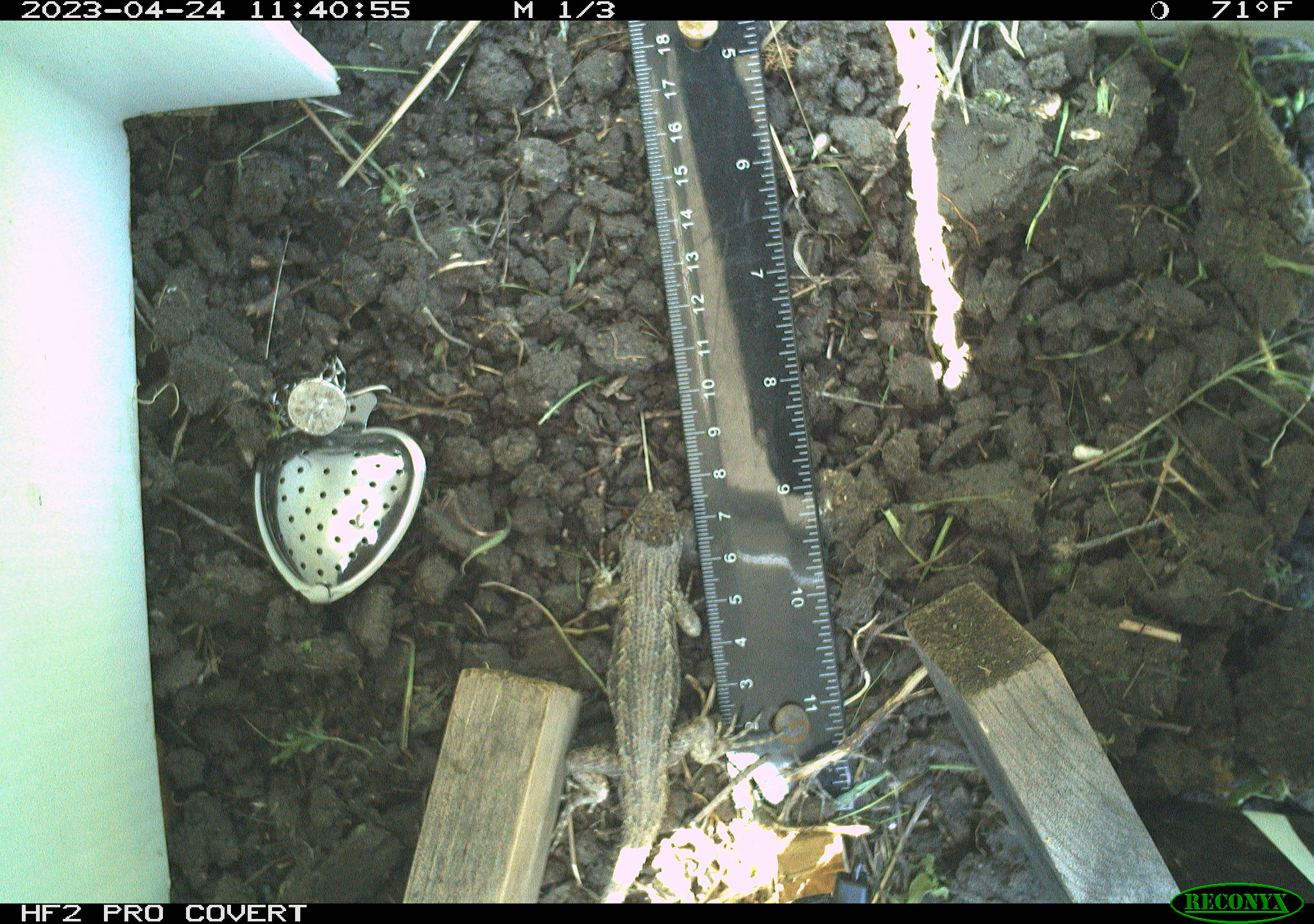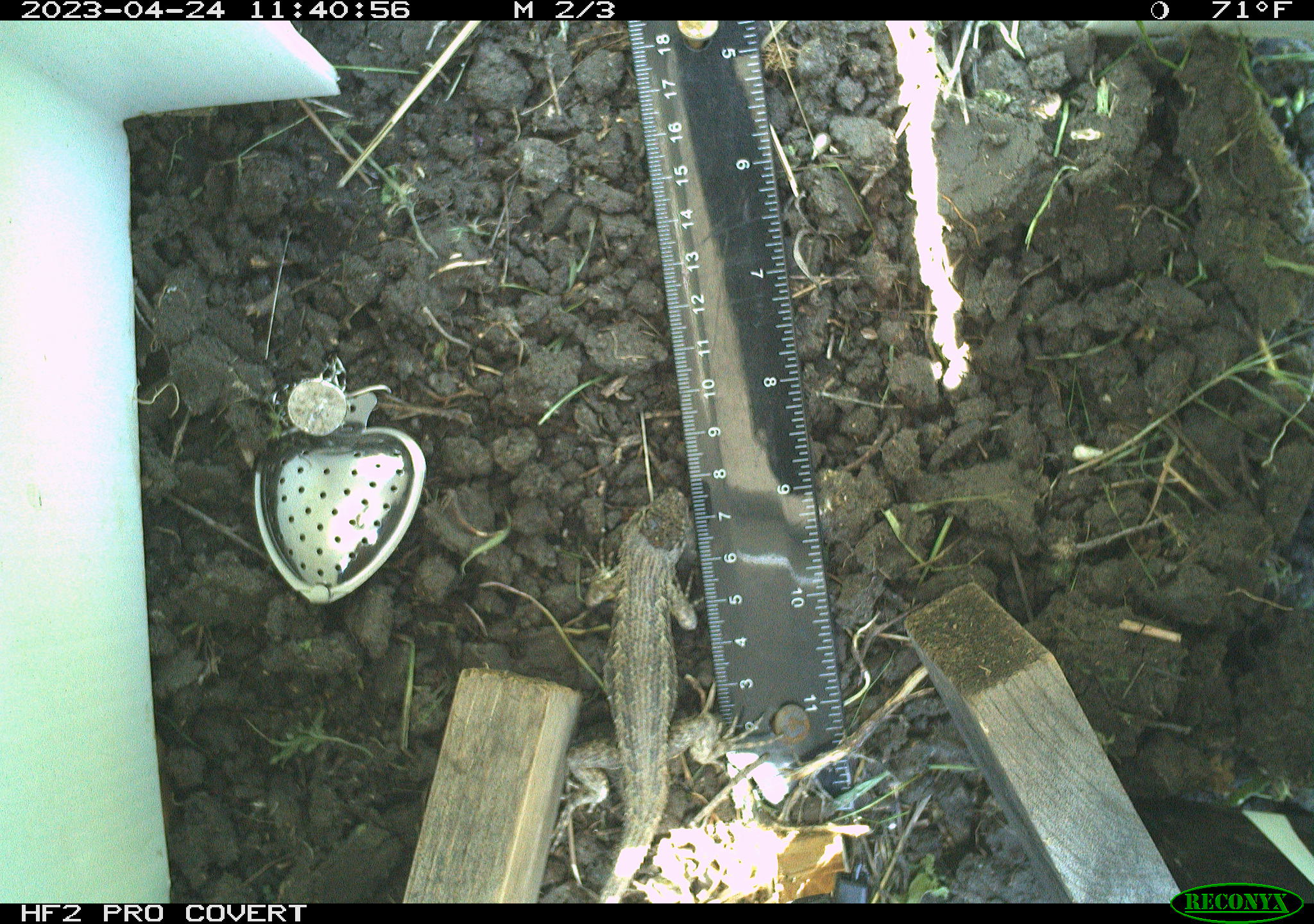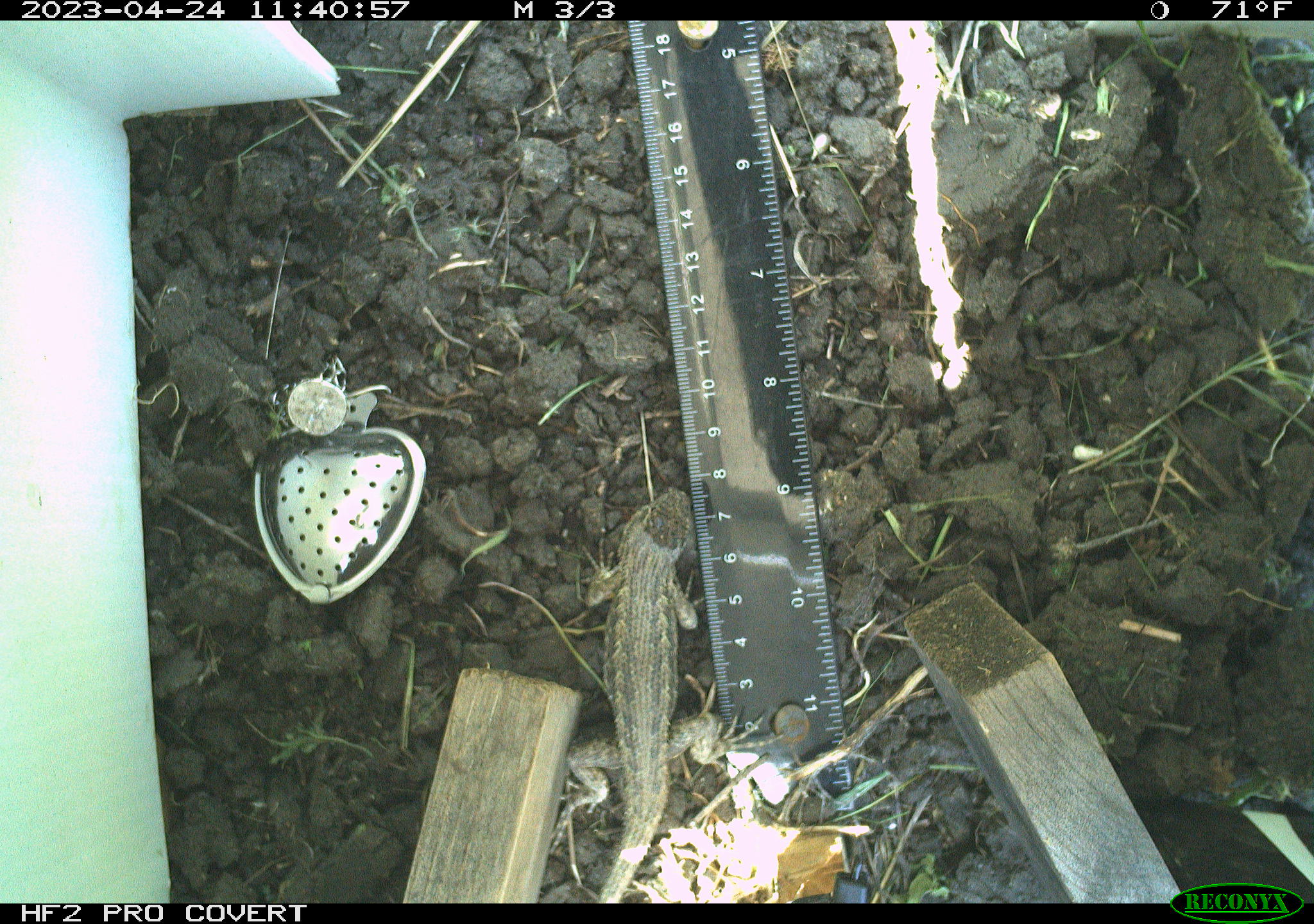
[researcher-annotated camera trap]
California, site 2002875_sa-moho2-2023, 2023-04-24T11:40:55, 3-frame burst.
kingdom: Animalia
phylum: Chordata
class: Reptilia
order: Squamata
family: Phrynosomatidae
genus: Sceloporus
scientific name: Sceloporus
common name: spiny lizards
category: sceloporus species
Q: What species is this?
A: Sceloporus species (spiny lizards) (Sceloporus).